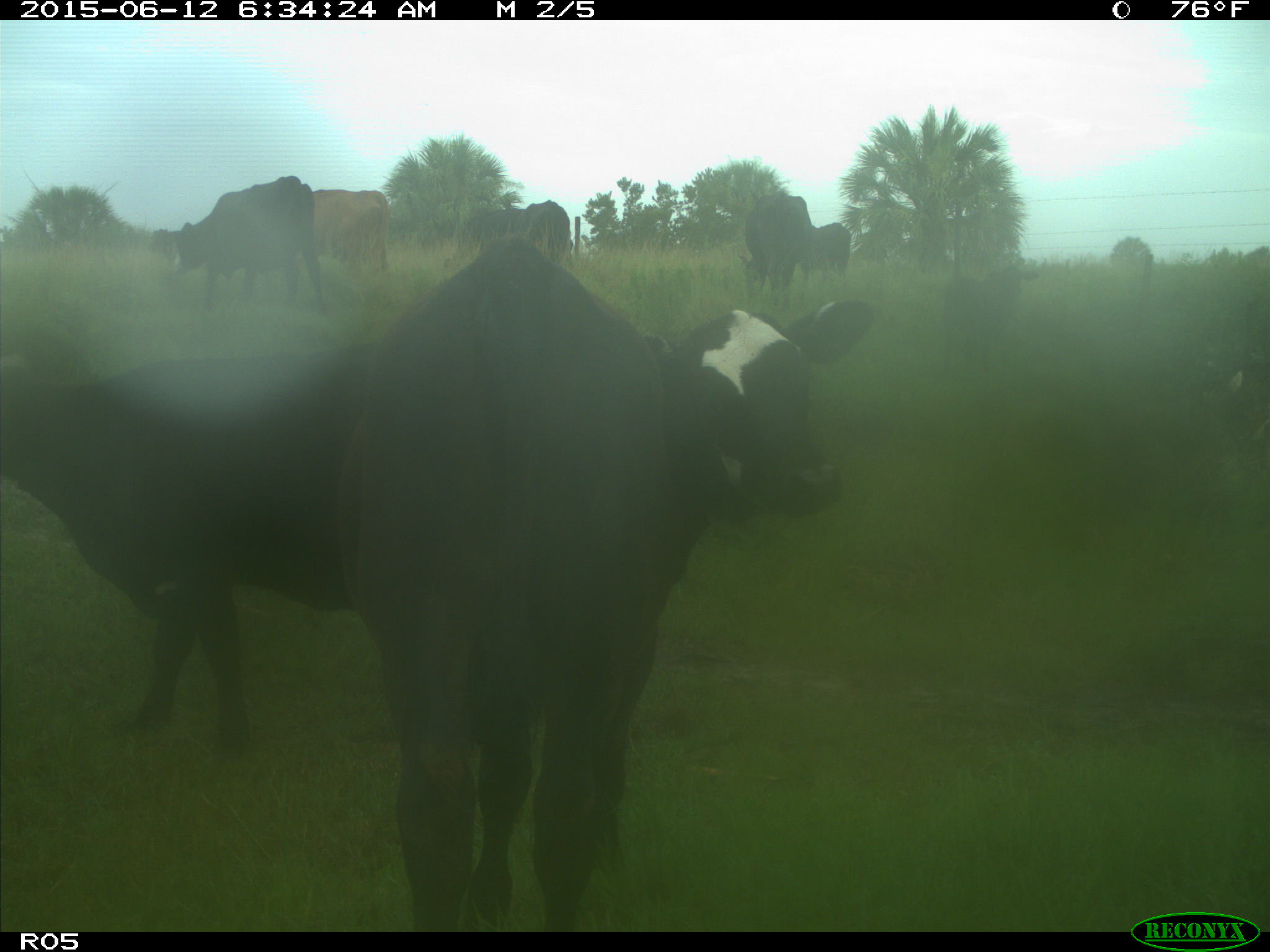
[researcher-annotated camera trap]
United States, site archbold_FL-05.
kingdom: Animalia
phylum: Chordata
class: Mammalia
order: Artiodactyla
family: Bovidae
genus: Bos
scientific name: Bos taurus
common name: domestic cow